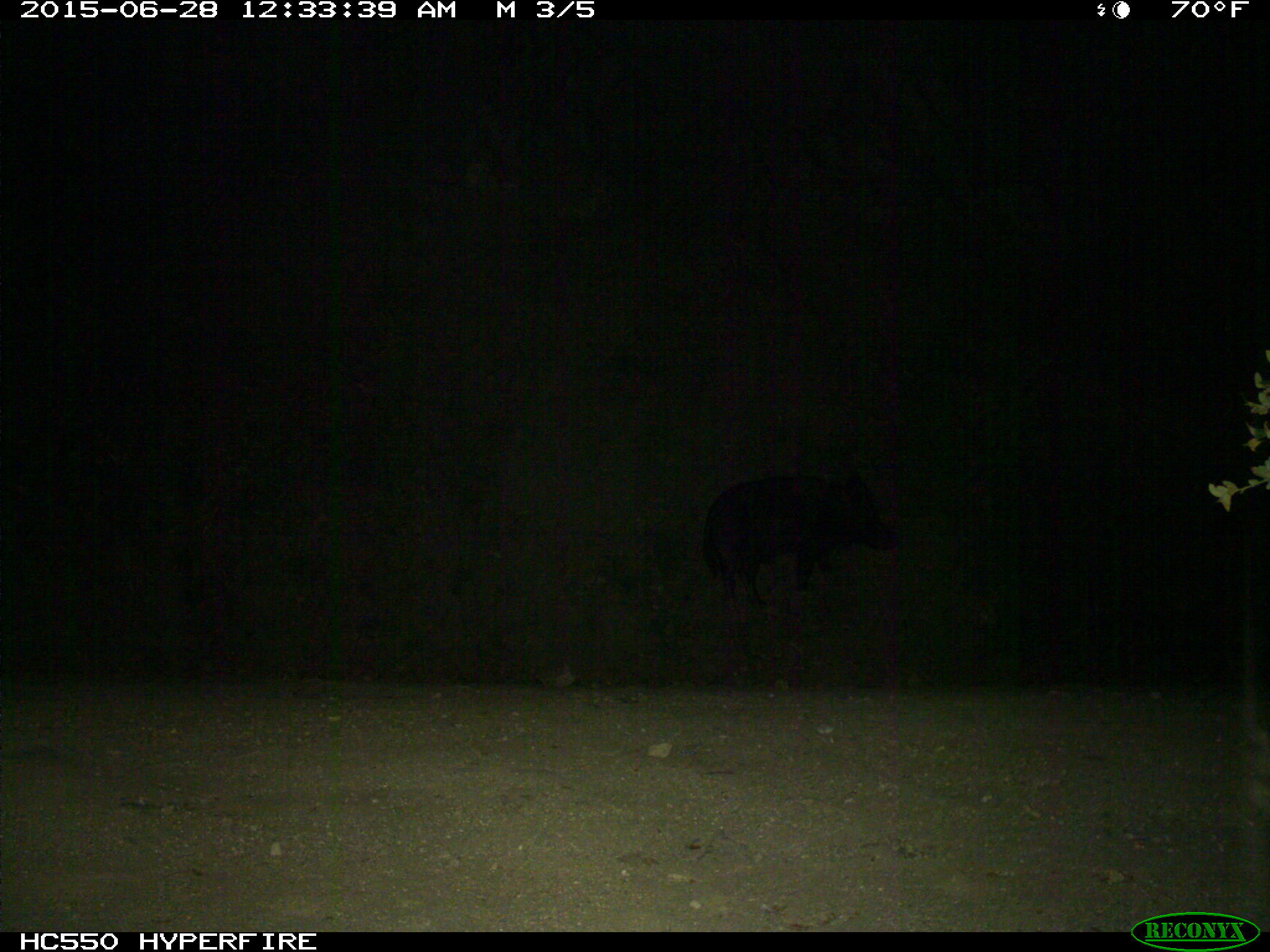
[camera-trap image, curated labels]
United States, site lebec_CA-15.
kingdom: Animalia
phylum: Chordata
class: Mammalia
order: Artiodactyla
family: Suidae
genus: Sus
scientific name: Sus scrofa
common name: wild boar